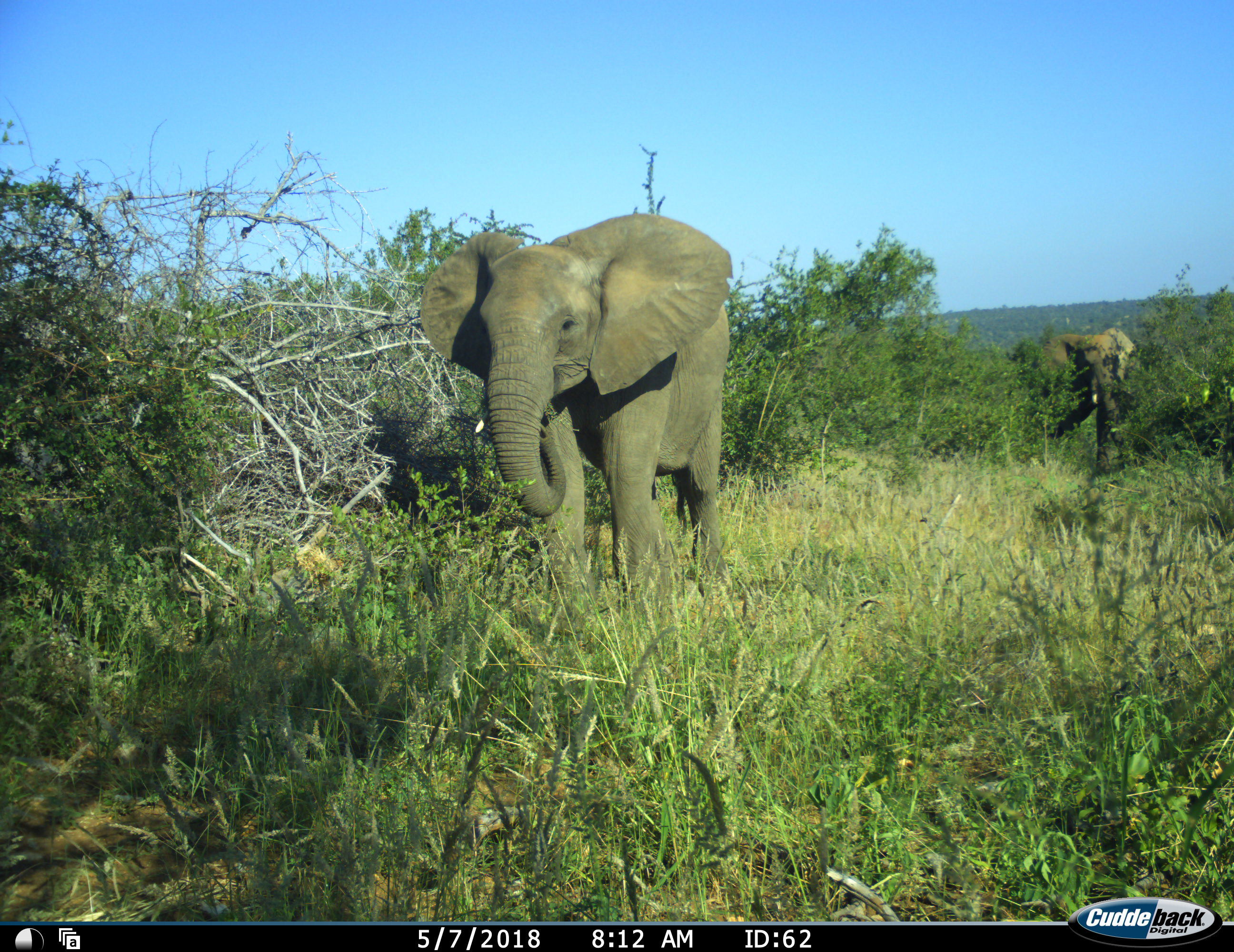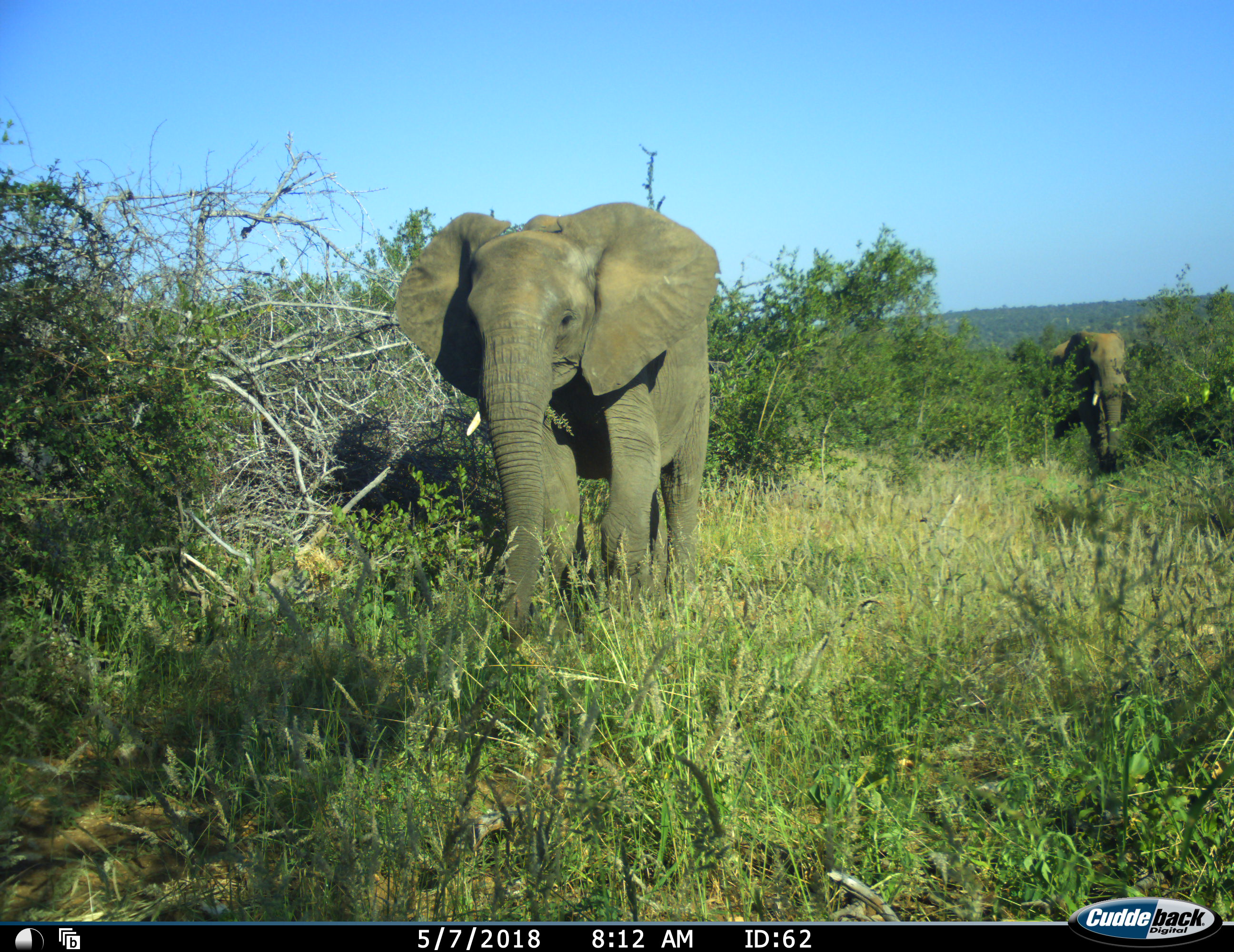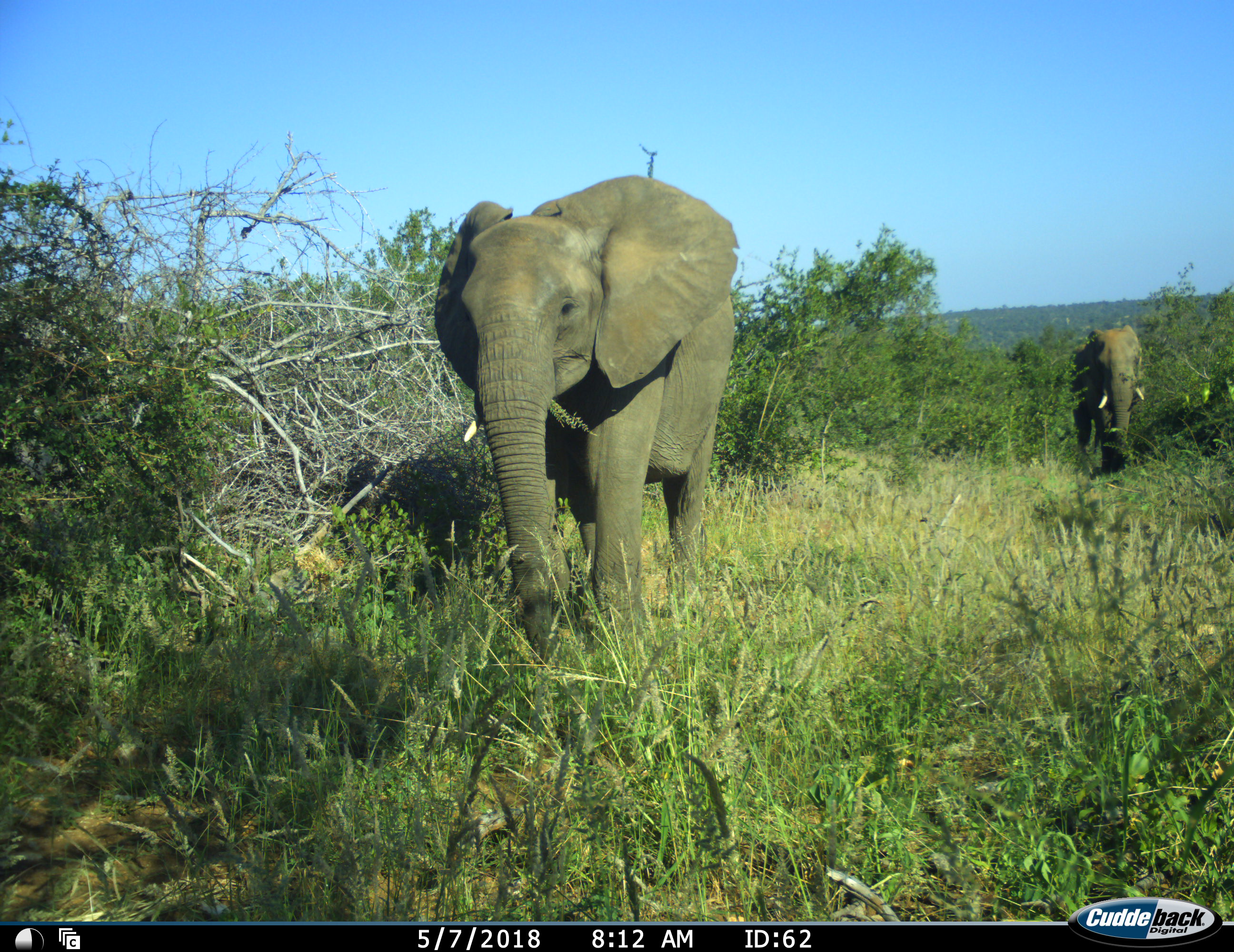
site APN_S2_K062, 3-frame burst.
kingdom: Animalia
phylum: Chordata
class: Mammalia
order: Proboscidea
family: Elephantidae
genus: Loxodonta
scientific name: Loxodonta africana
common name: african bush elephant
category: elephant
Elephant (african bush elephant) (Loxodonta africana), count 2. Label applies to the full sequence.